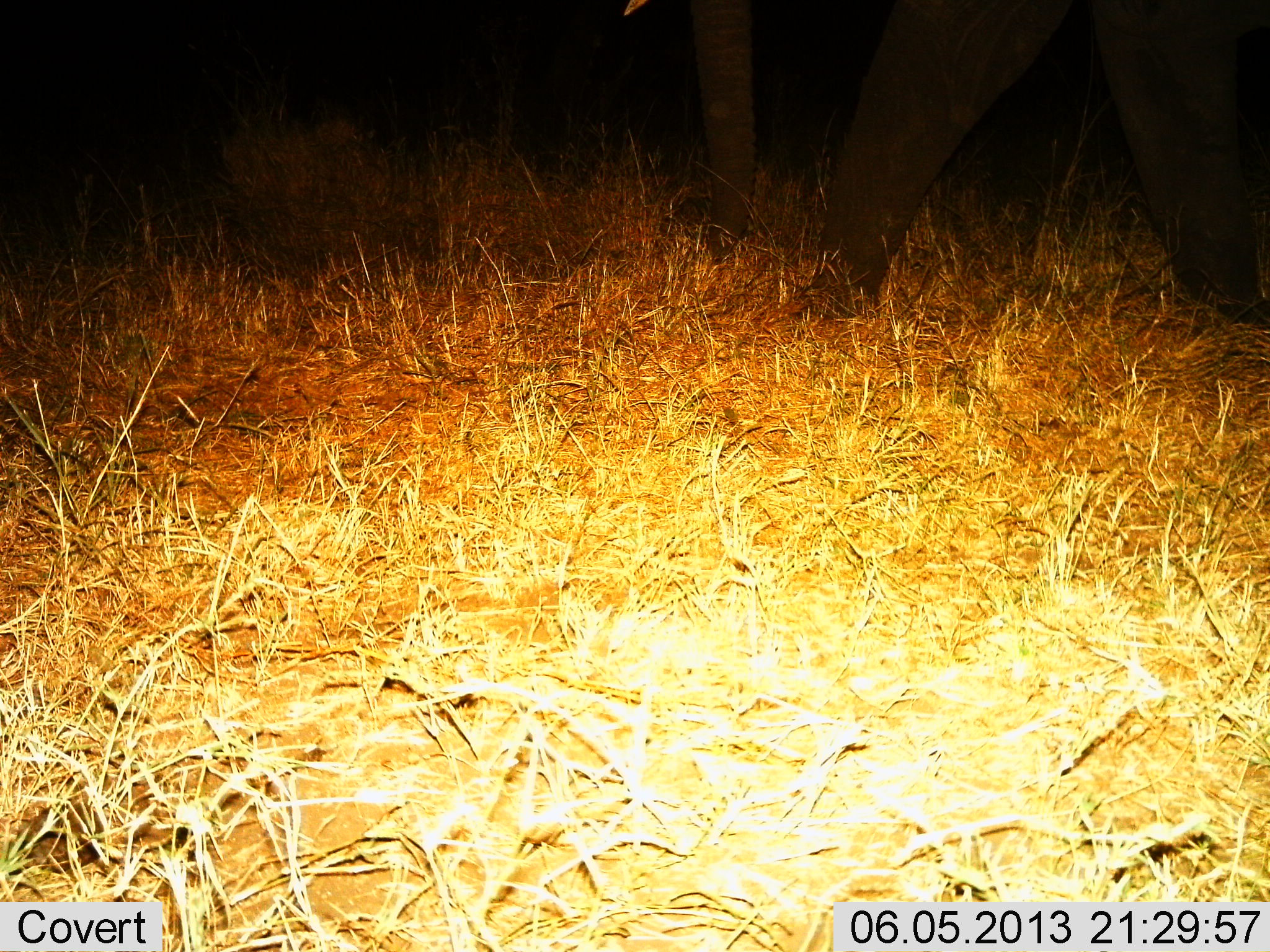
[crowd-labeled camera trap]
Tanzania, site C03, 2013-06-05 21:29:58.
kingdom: Animalia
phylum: Chordata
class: Mammalia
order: Proboscidea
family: Elephantidae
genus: Loxodonta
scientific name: Loxodonta africana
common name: african bush elephant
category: elephant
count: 1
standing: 25%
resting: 0%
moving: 75%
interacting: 0%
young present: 0%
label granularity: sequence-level